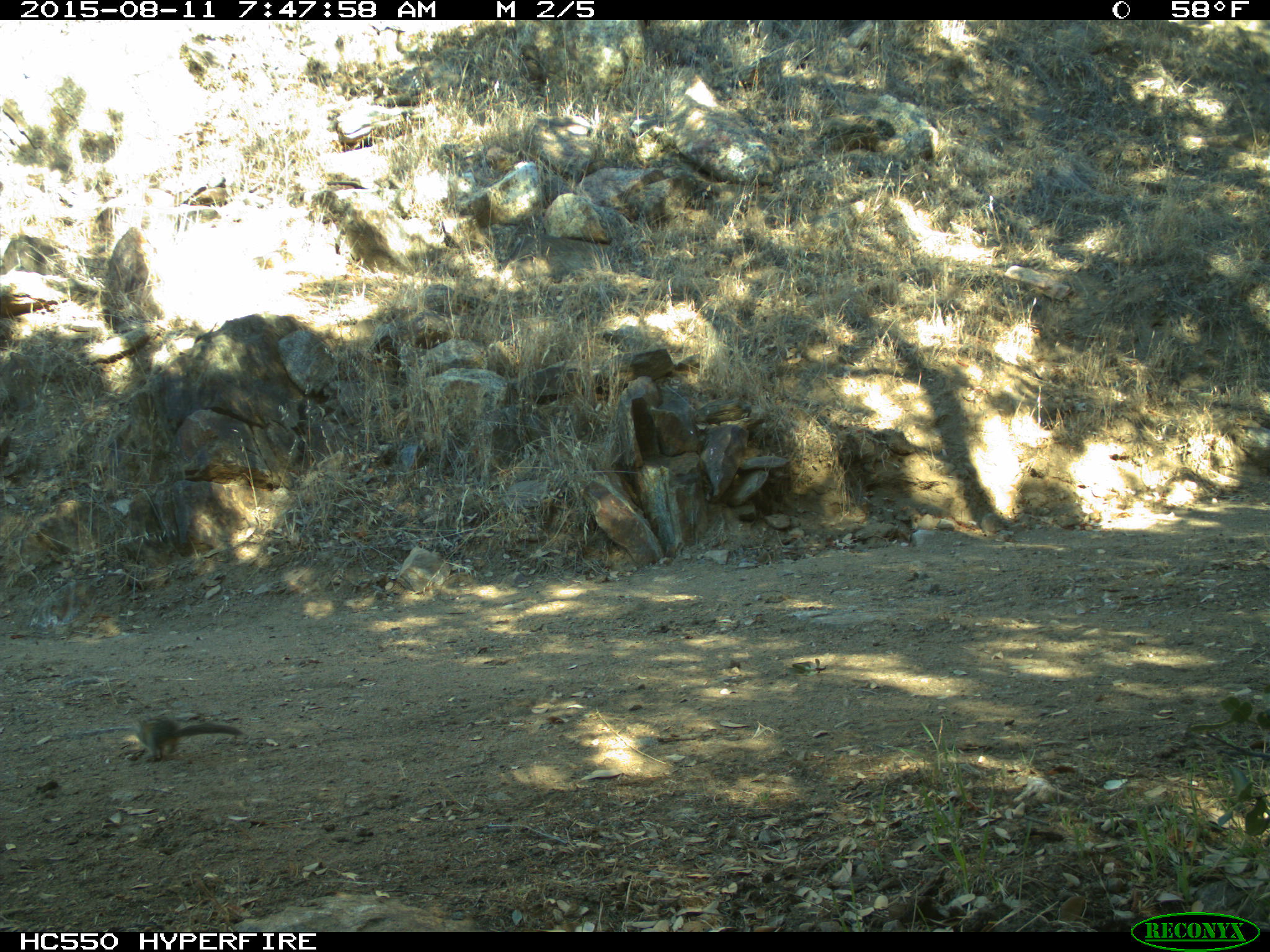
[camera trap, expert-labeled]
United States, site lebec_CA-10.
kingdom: Animalia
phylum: Chordata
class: Mammalia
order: Rodentia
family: Sciuridae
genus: Tamias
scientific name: Tamias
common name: chipmunk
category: unidentified chipmunk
Unidentified chipmunk (chipmunk) (Tamias).